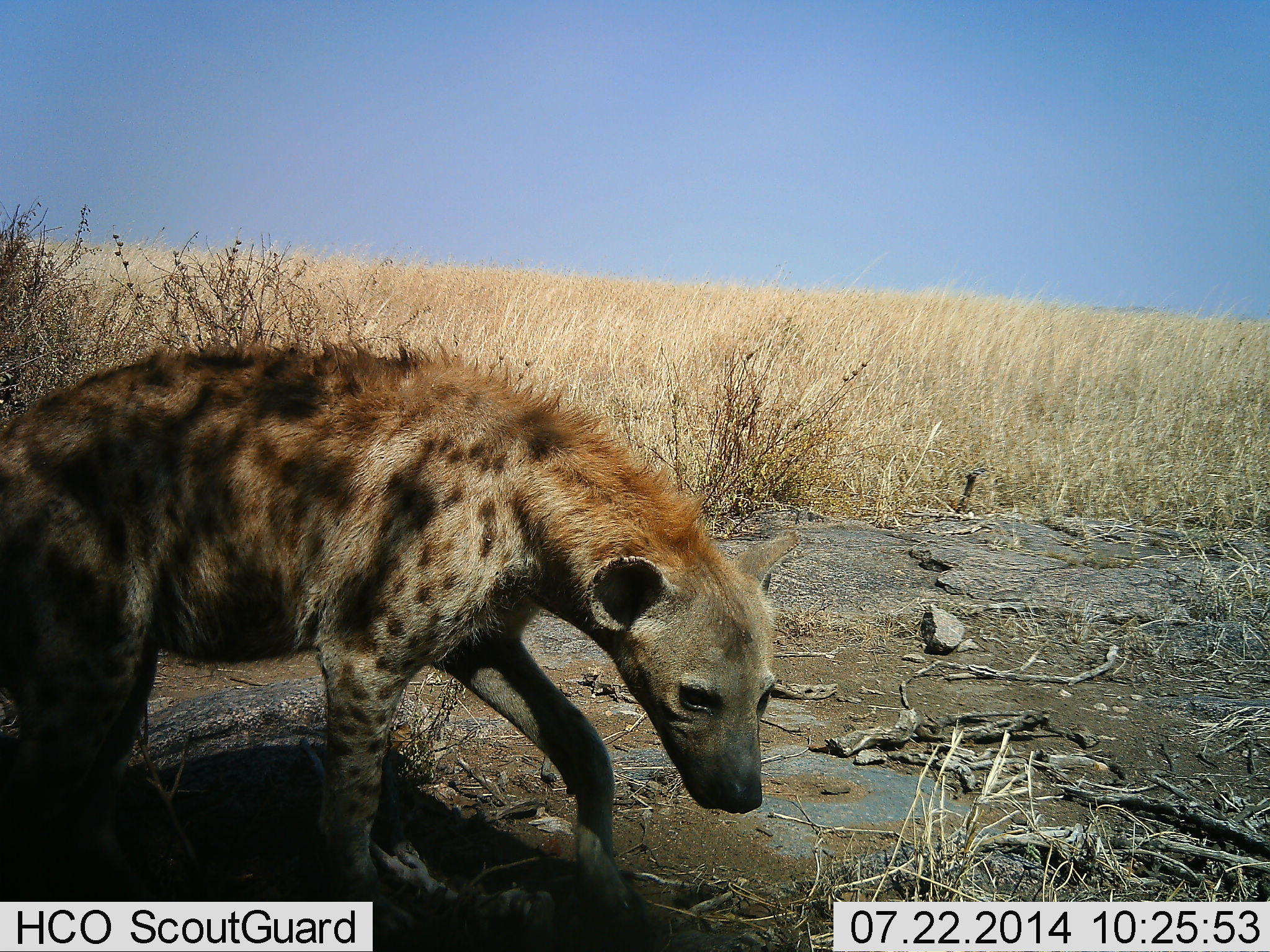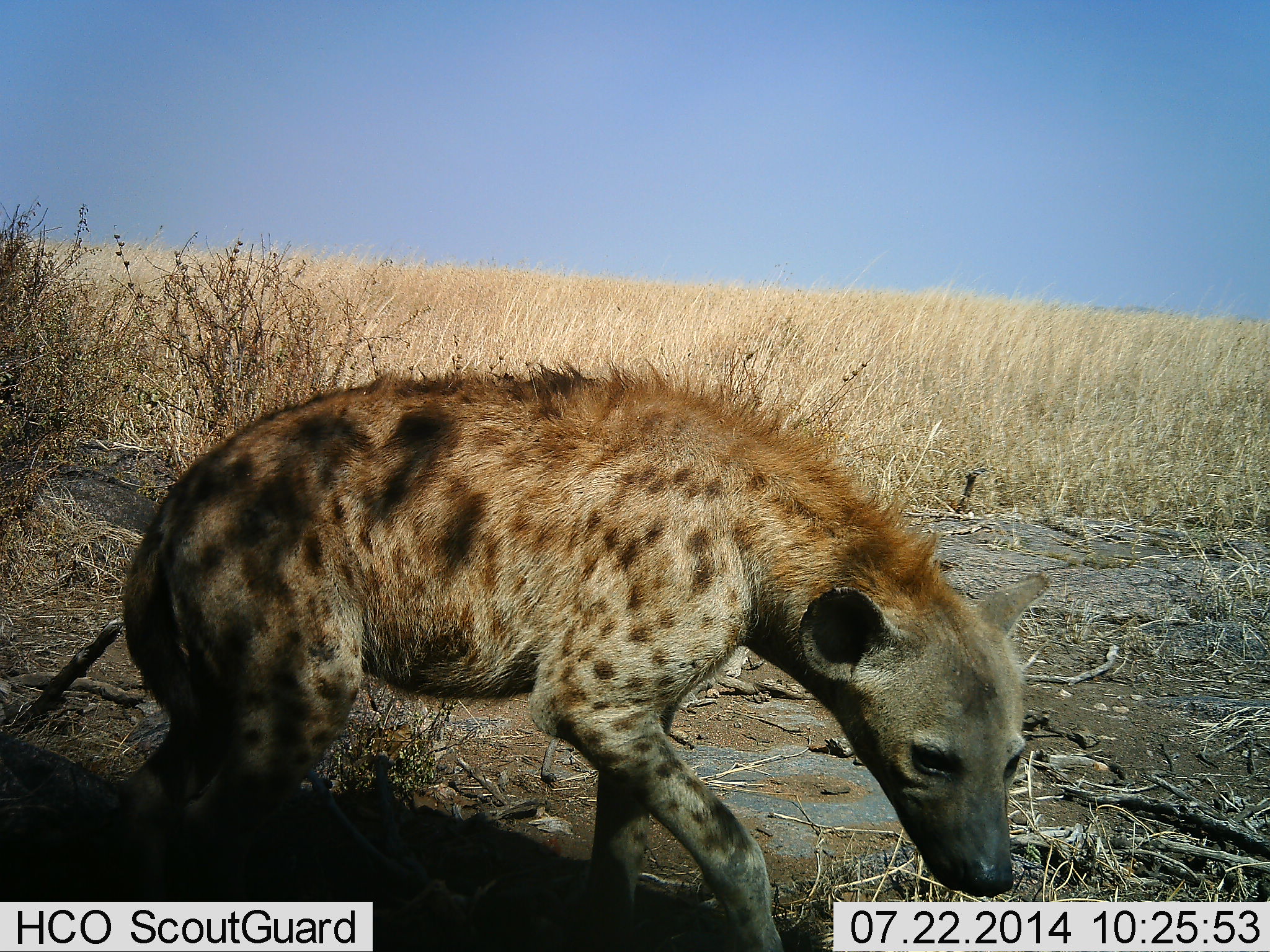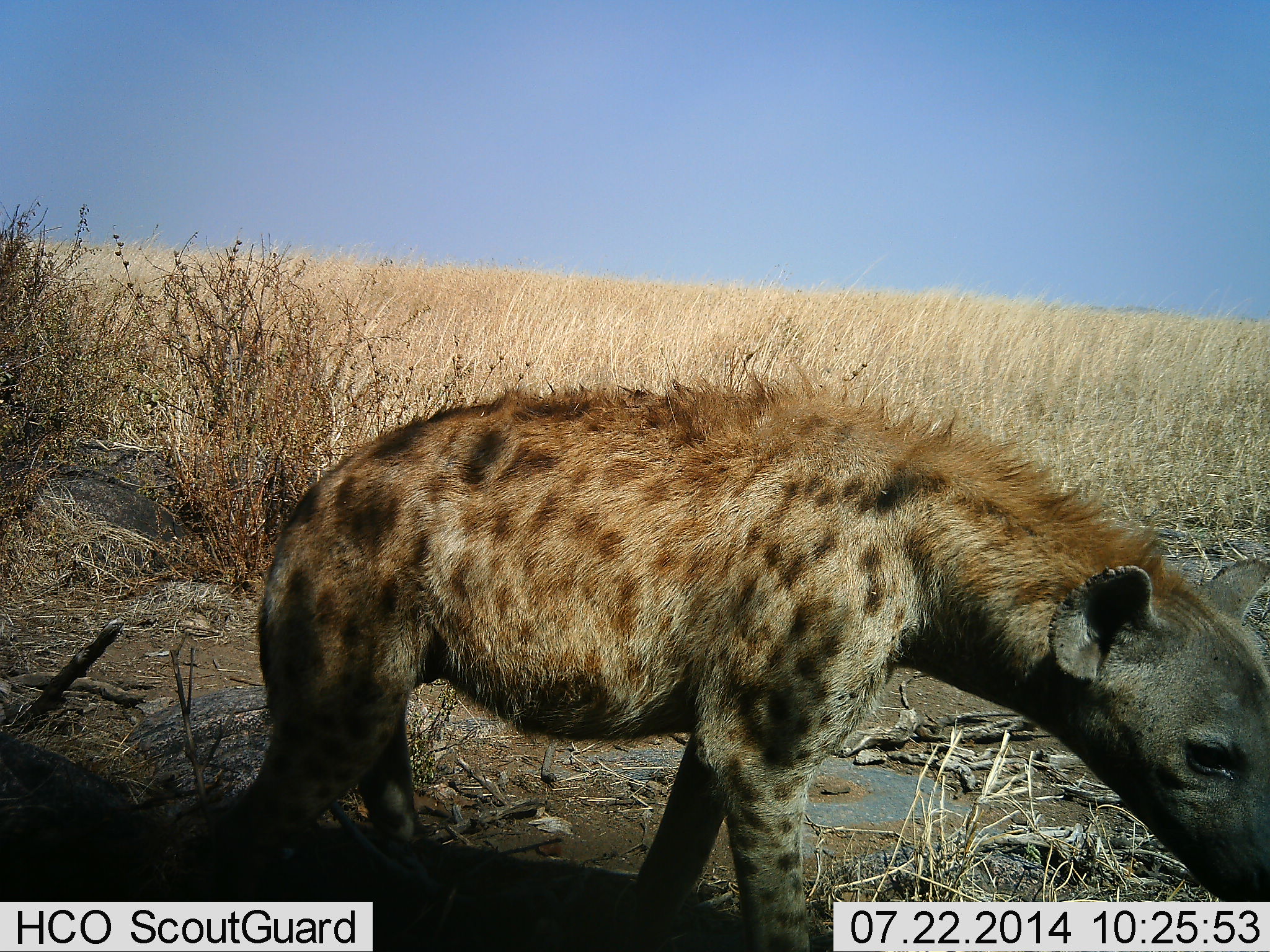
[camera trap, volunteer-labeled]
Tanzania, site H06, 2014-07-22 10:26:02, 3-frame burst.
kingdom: Animalia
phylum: Chordata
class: Mammalia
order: Carnivora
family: Hyaenidae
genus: Crocuta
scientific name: Crocuta crocuta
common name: spotted hyena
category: hyenaspotted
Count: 1.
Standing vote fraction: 10%.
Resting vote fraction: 0%.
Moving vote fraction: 90%.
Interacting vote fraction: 0%.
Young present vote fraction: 0%.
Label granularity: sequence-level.